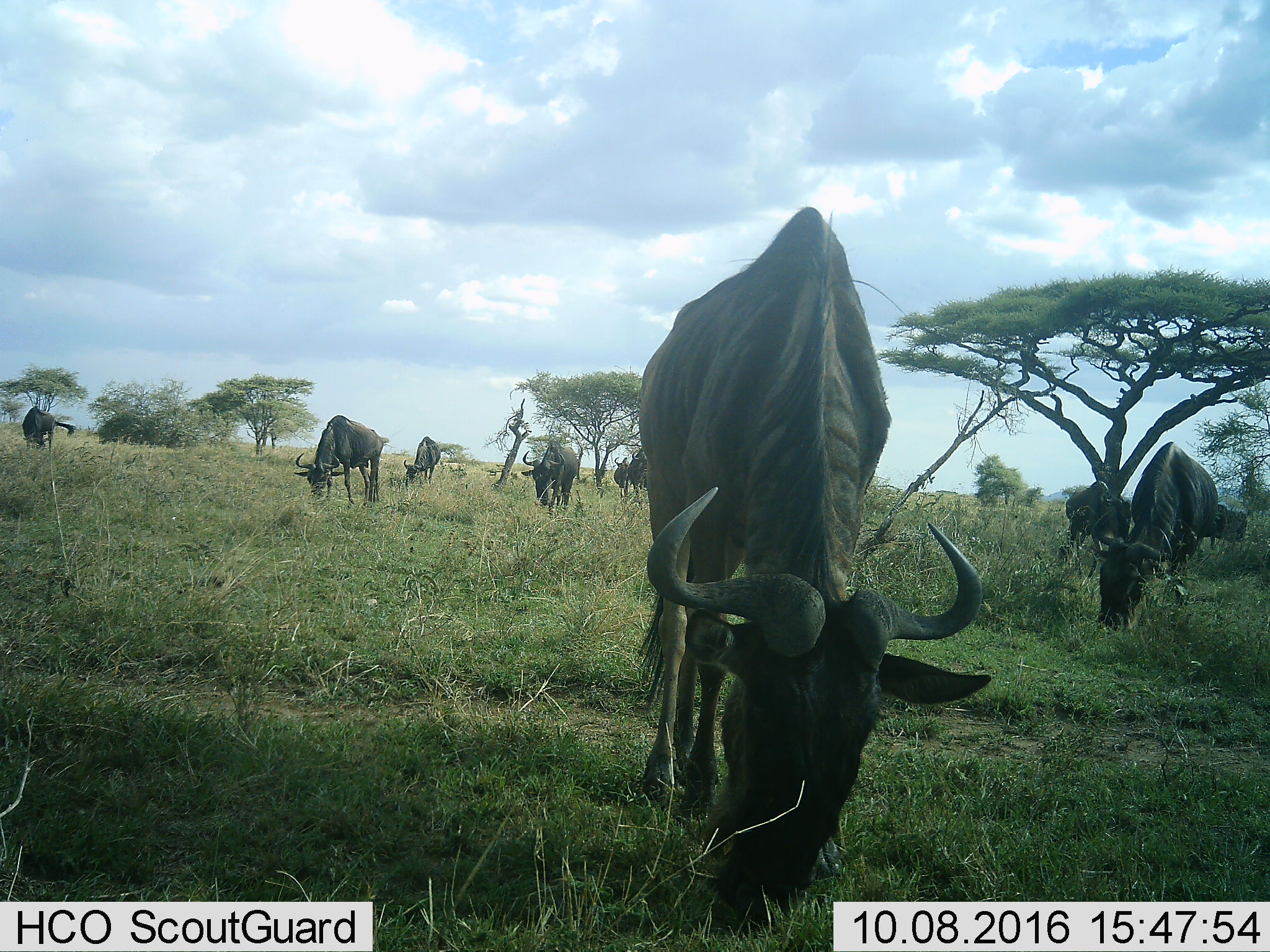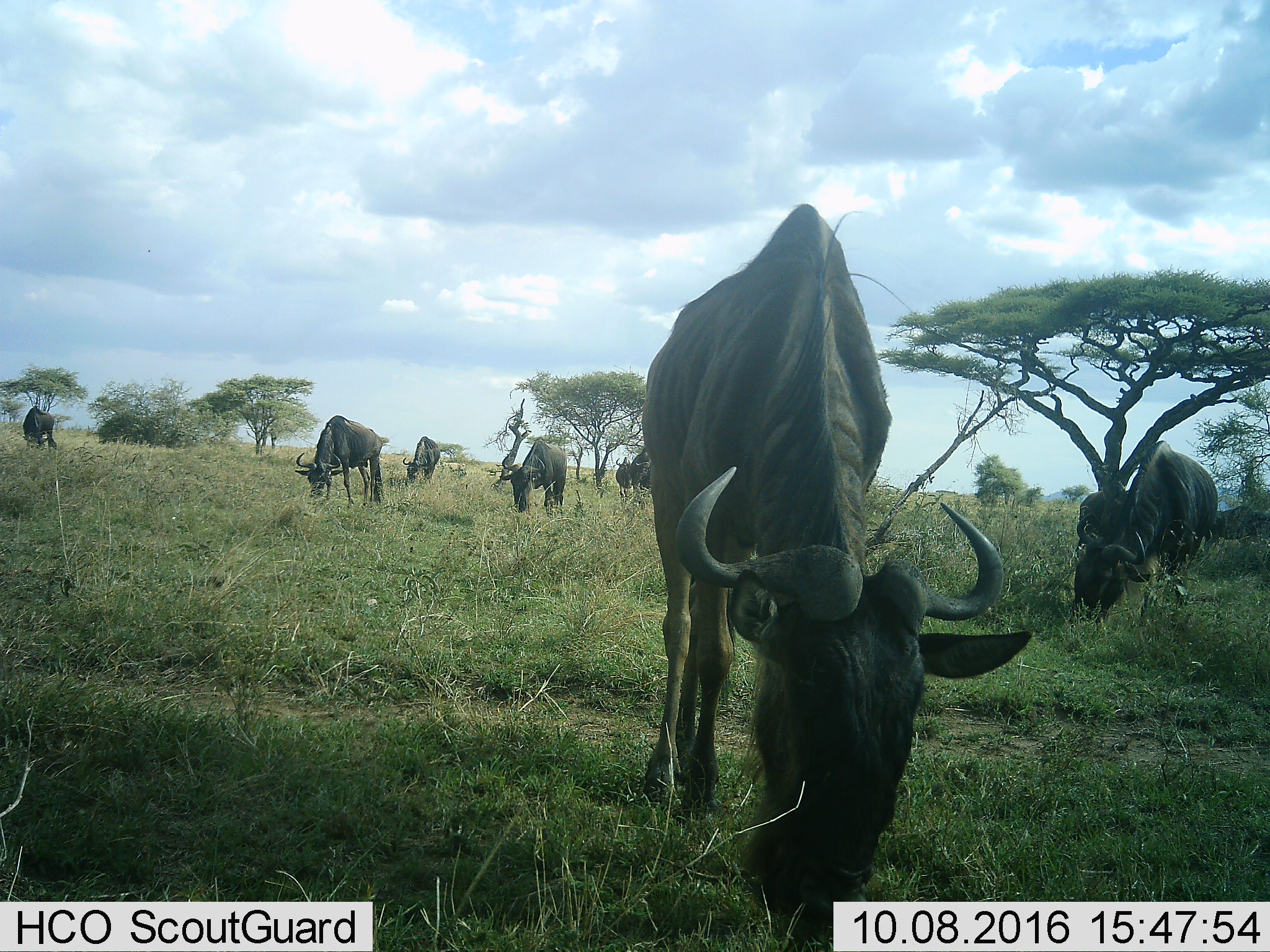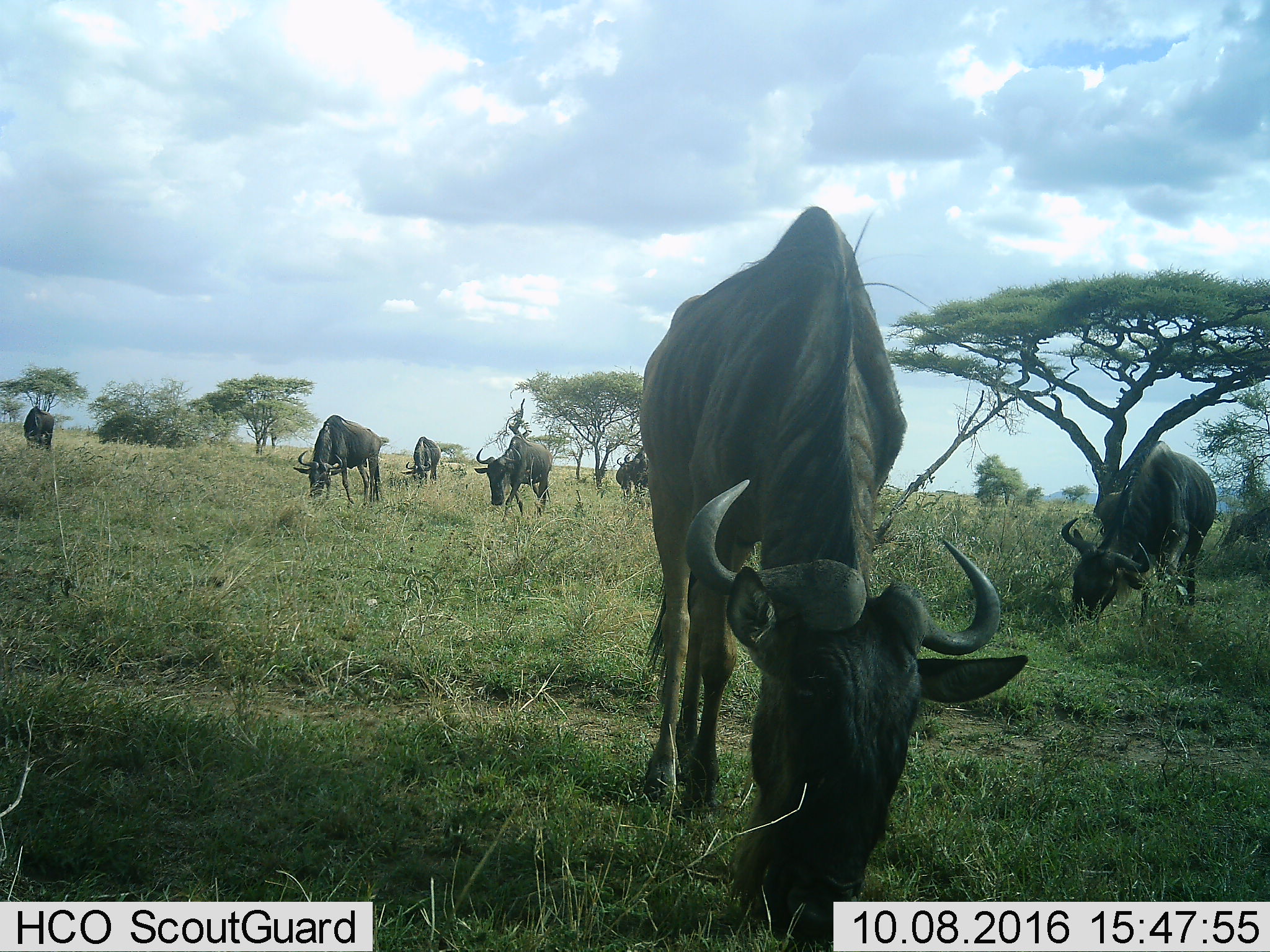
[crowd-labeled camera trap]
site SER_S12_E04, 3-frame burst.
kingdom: Animalia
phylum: Chordata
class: Mammalia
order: Artiodactyla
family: Bovidae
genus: Connochaetes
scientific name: Connochaetes taurinus taurinus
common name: blue wildebeest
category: wildebeestblue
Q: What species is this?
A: Wildebeestblue (blue wildebeest) (Connochaetes taurinus taurinus).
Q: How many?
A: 10.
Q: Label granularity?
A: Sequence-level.